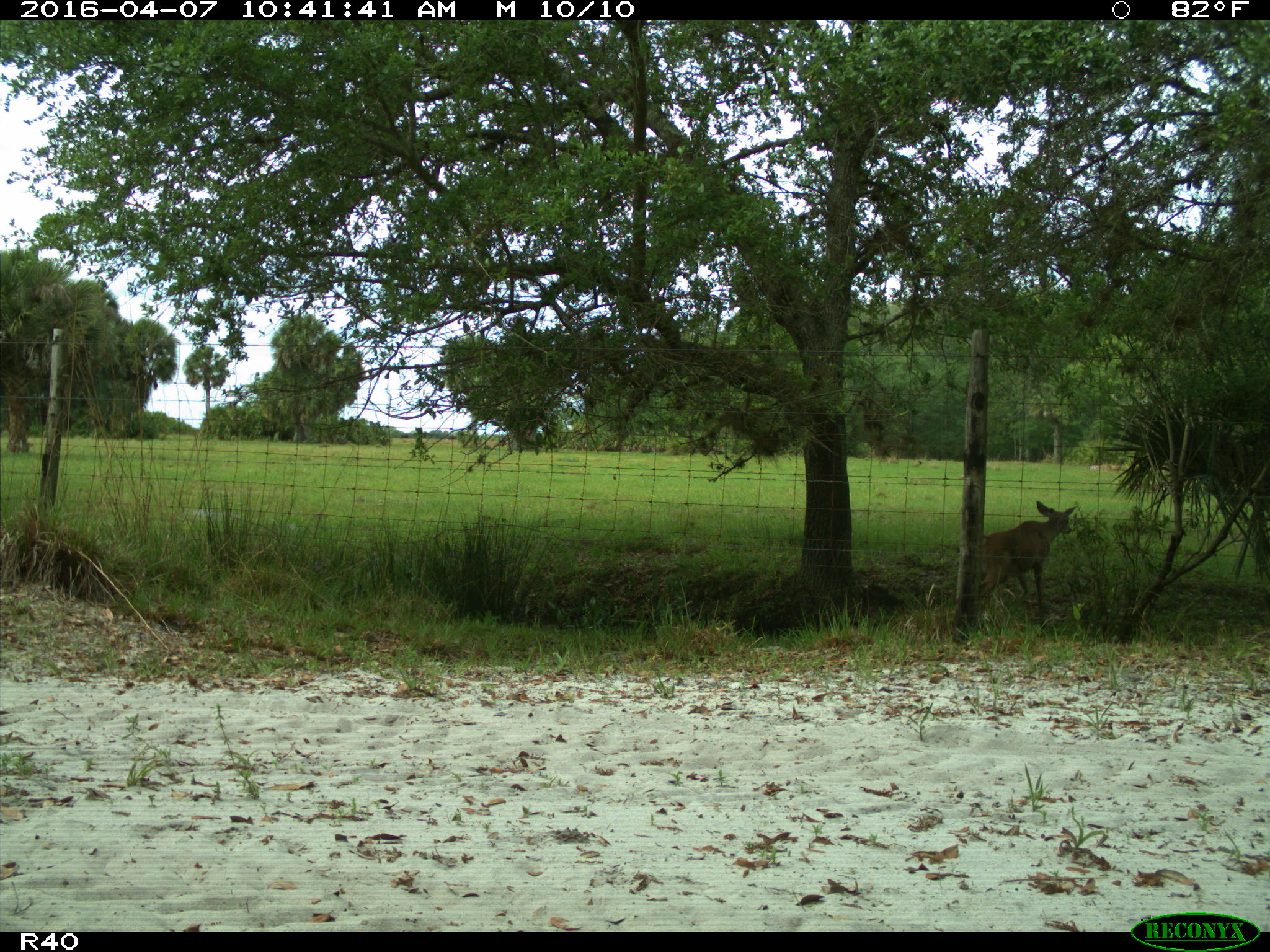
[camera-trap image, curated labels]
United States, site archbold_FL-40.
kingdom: Animalia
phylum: Chordata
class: Mammalia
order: Artiodactyla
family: Cervidae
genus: Odocoileus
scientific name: Odocoileus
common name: deer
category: unidentified deer